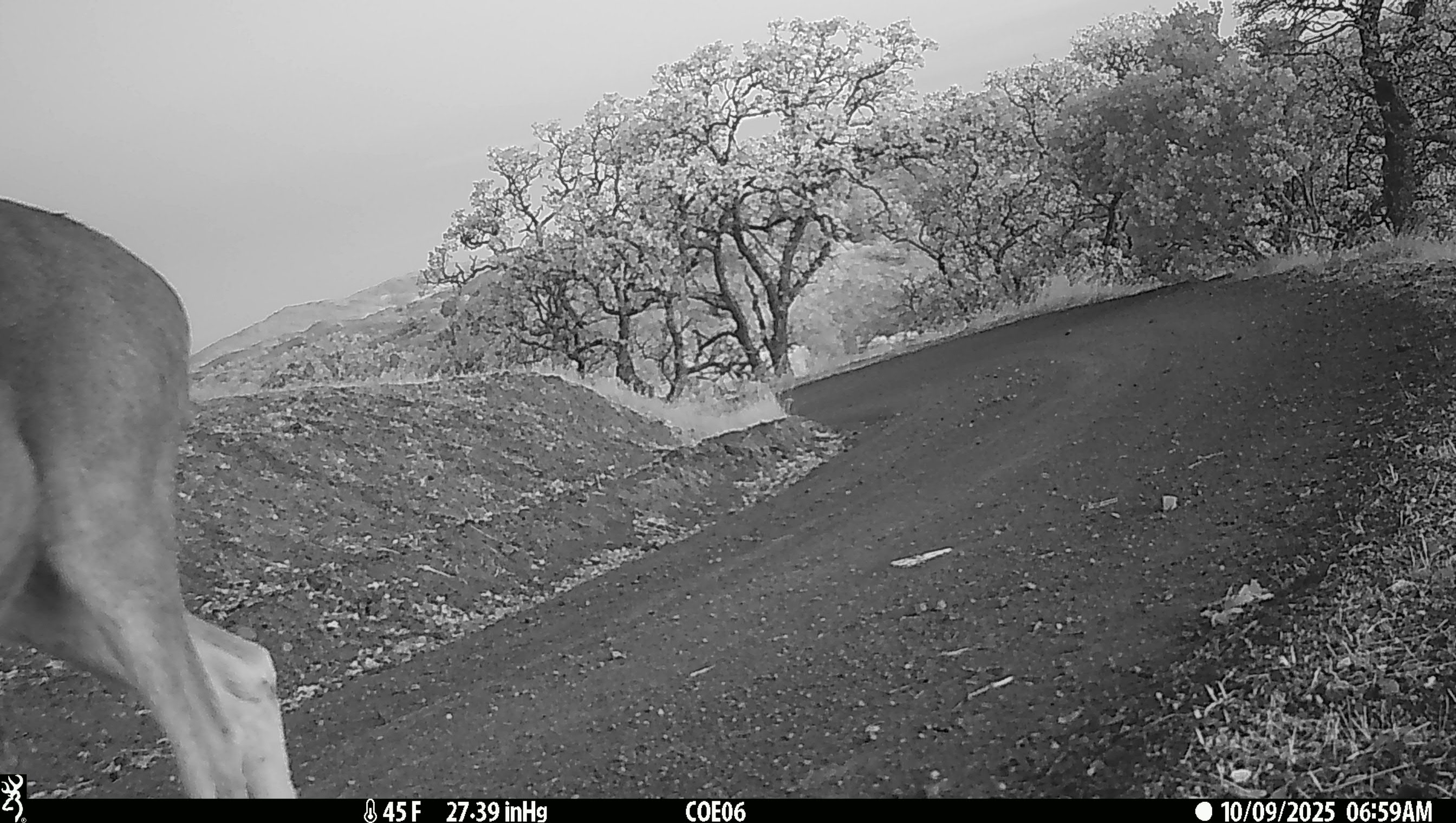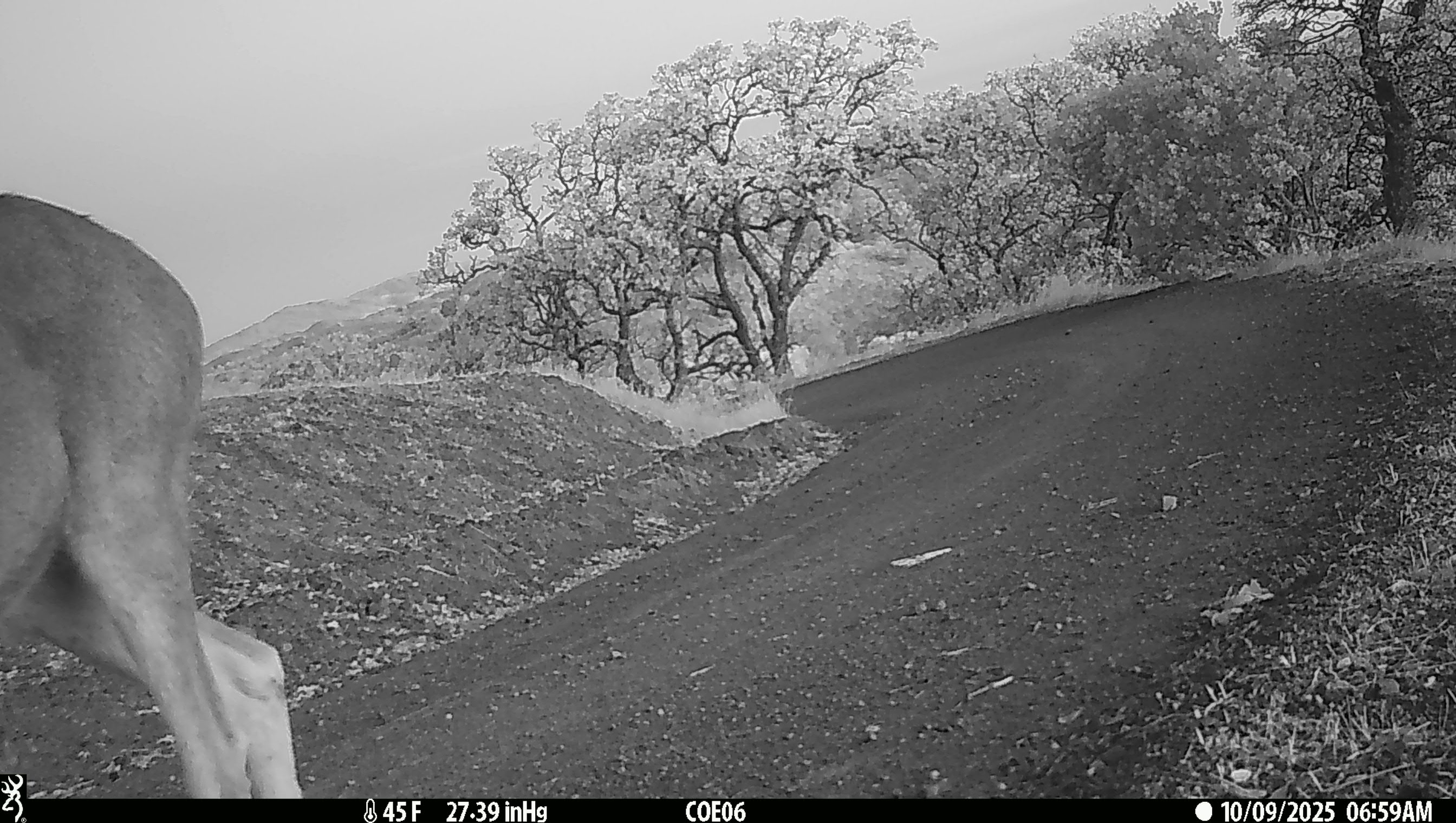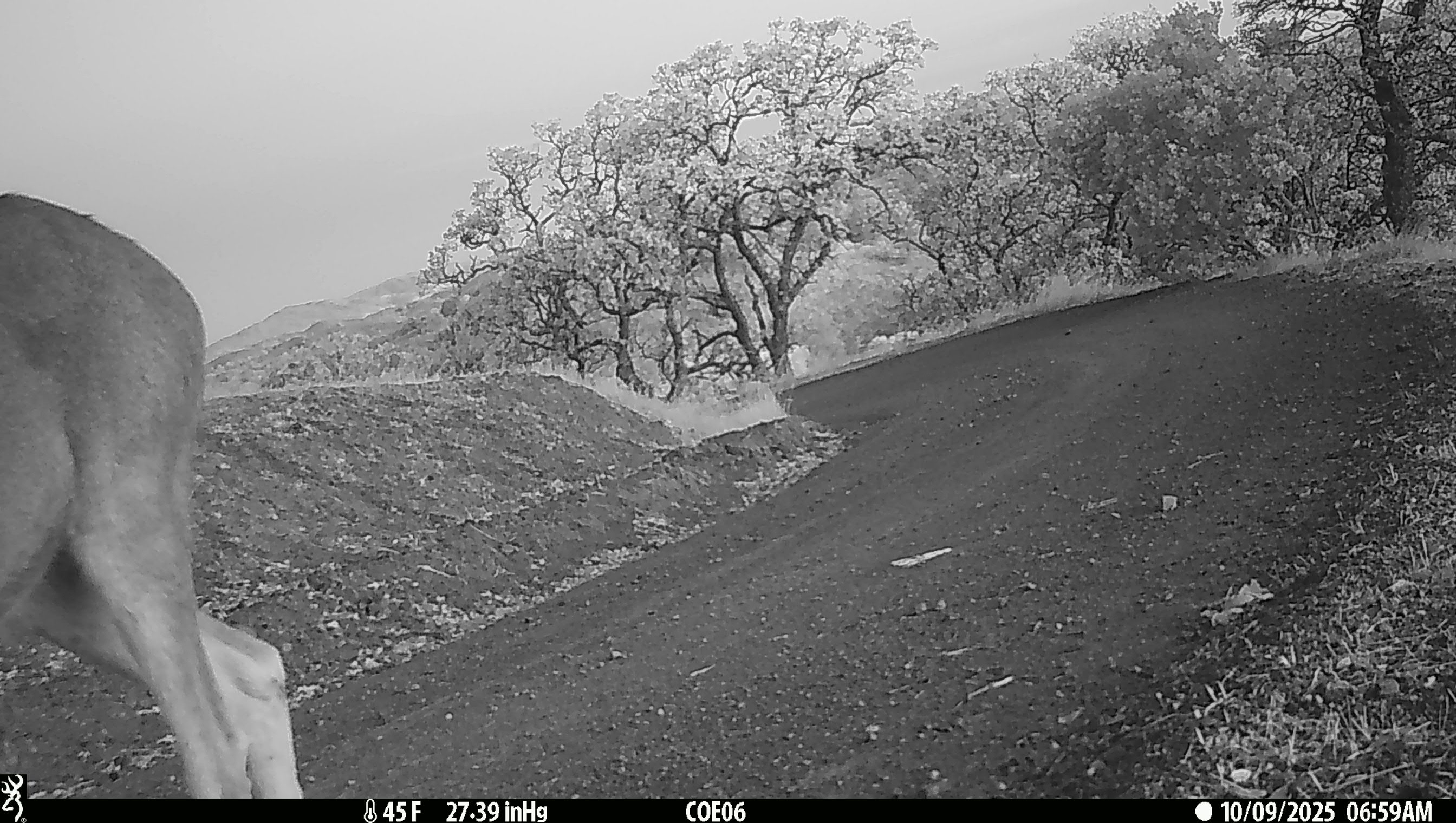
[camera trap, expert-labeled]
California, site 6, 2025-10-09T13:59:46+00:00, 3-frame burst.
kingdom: Animalia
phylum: Chordata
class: Mammalia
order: Artiodactyla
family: Cervidae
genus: Odocoileus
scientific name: Odocoileus hemionus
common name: mule deer